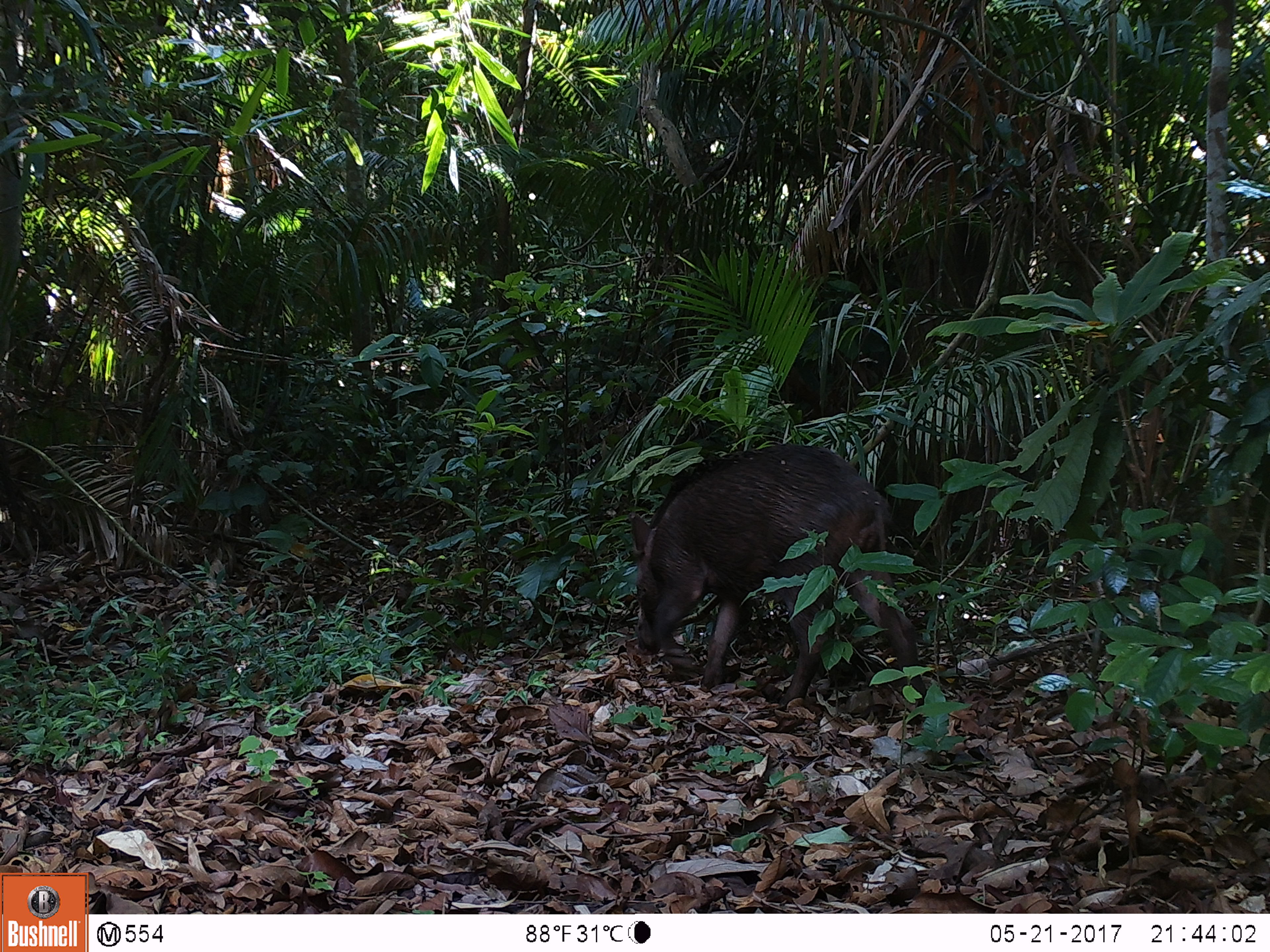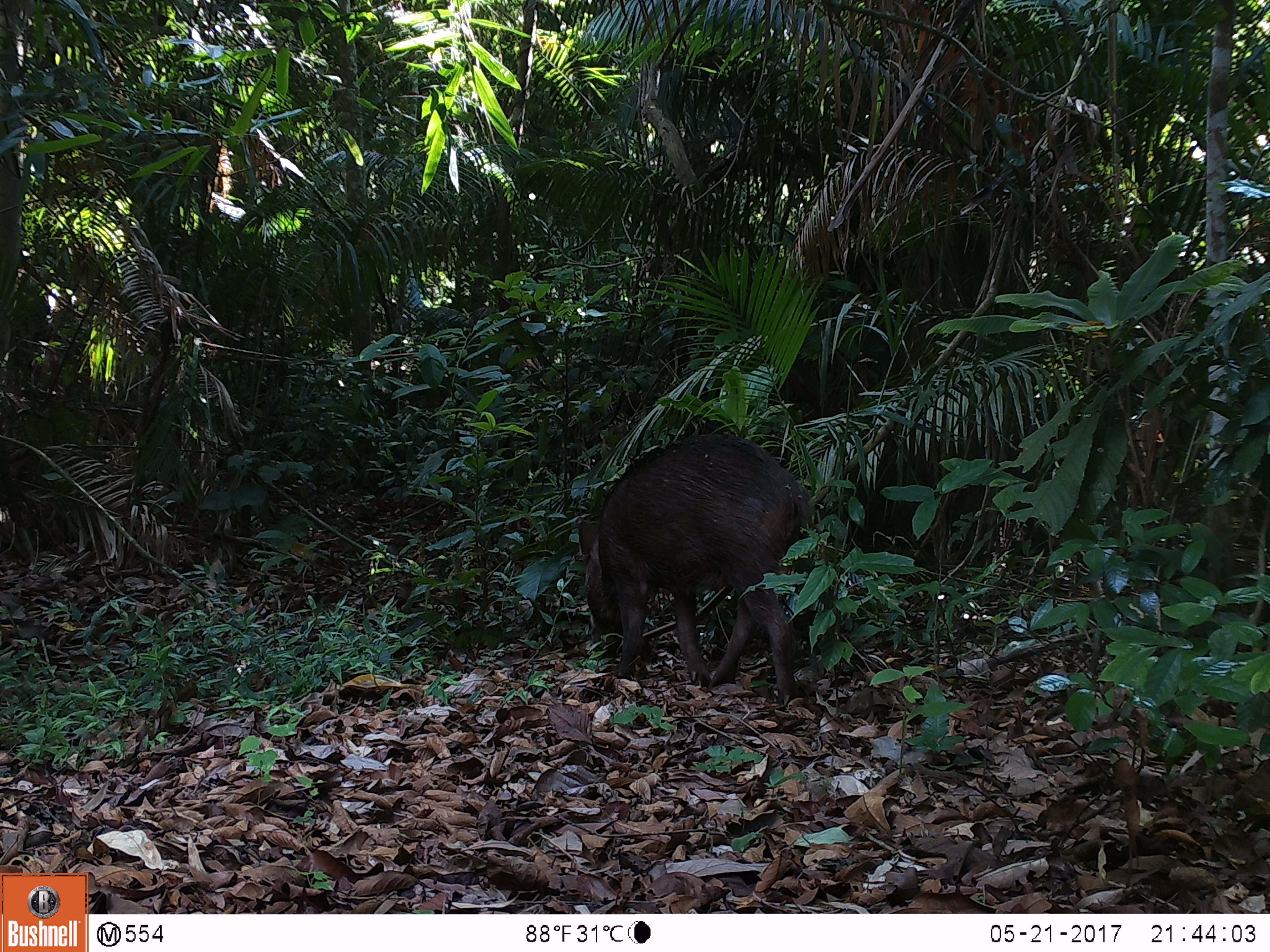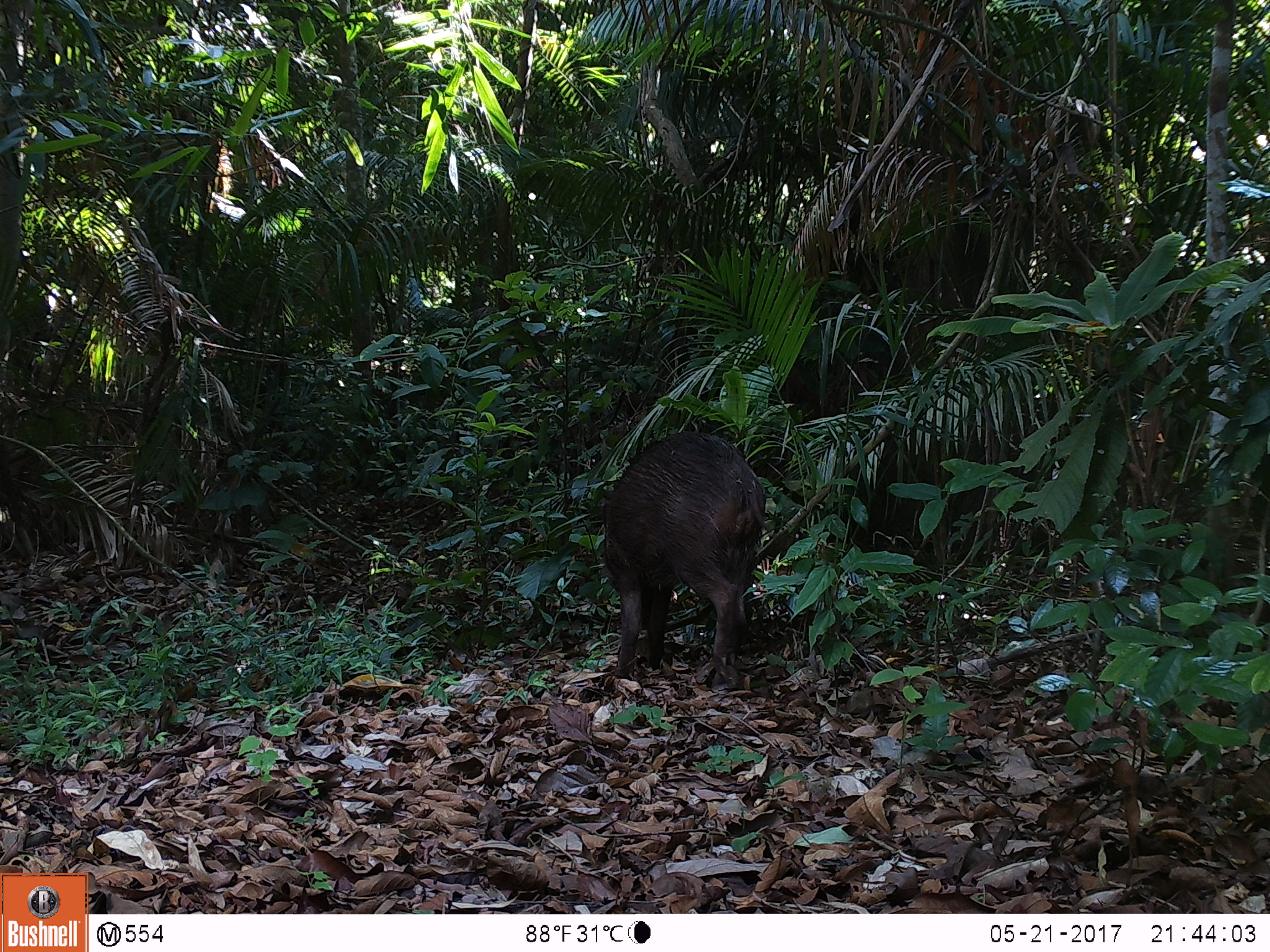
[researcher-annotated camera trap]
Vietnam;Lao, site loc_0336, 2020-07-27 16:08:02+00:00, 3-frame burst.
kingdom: Animalia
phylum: Chordata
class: Mammalia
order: Artiodactyla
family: Suidae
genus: Sus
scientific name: Sus scrofa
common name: eurasian wild pig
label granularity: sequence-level